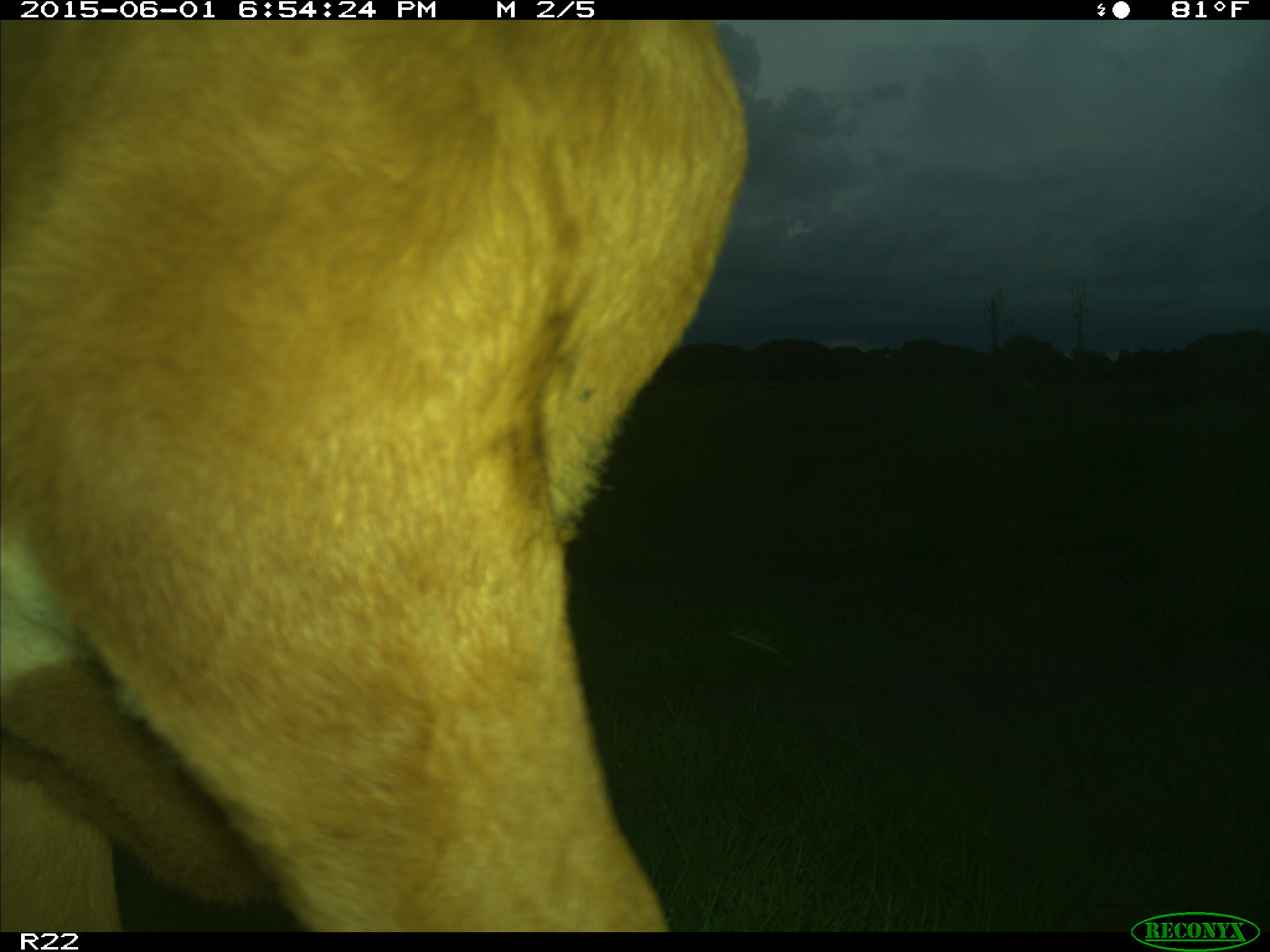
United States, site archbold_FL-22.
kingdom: Animalia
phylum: Chordata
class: Mammalia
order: Artiodactyla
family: Bovidae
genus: Bos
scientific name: Bos taurus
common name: domestic cow